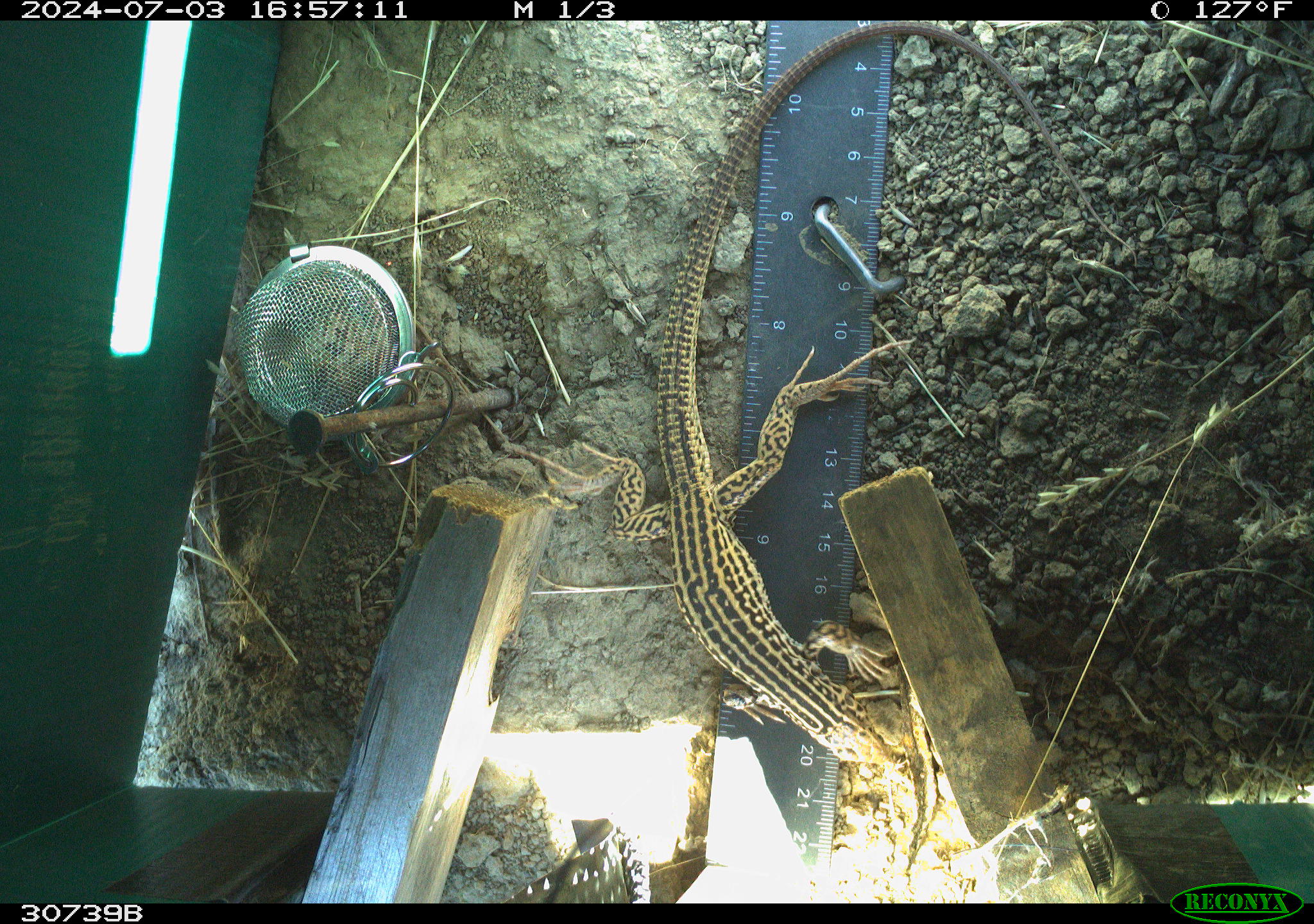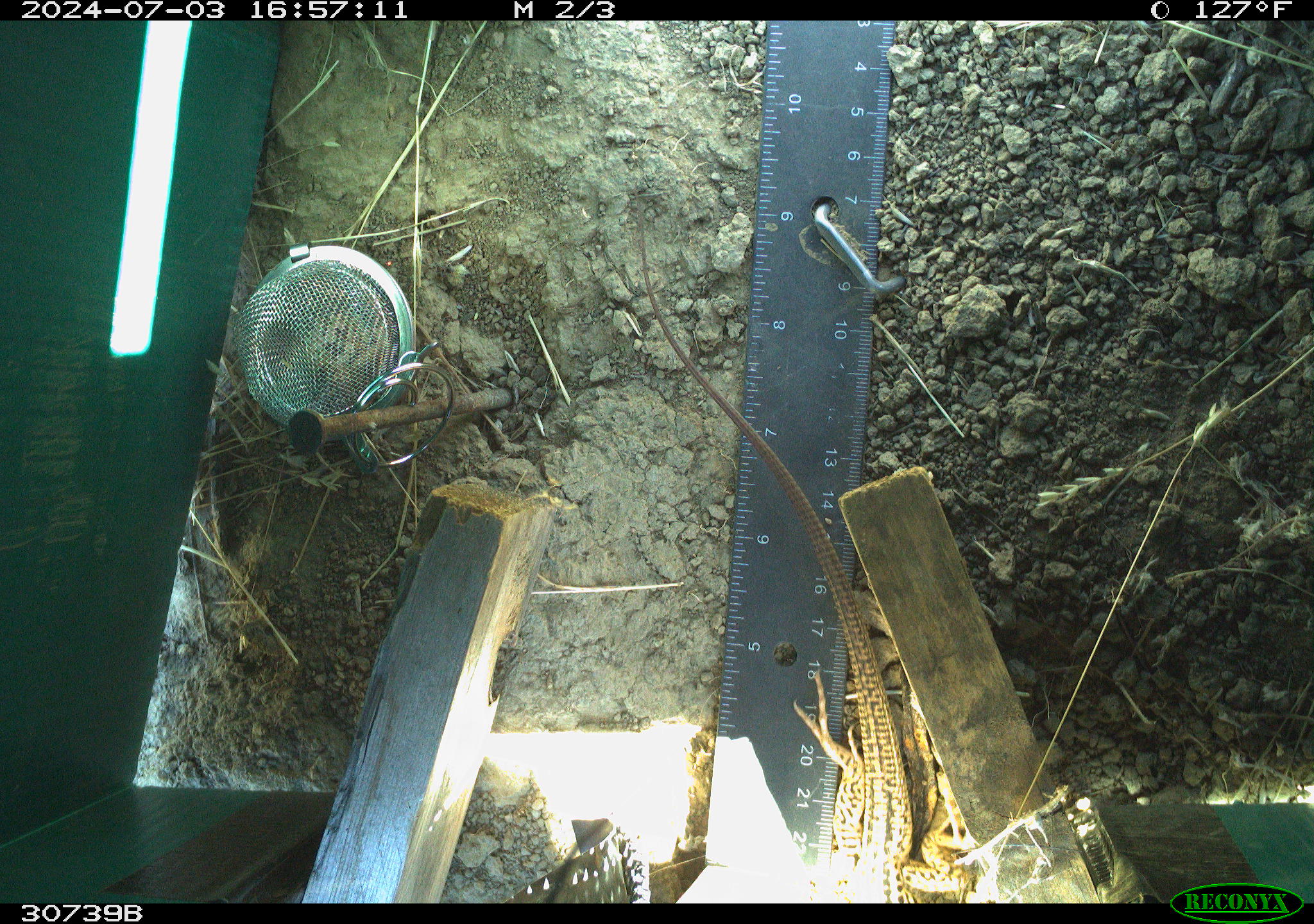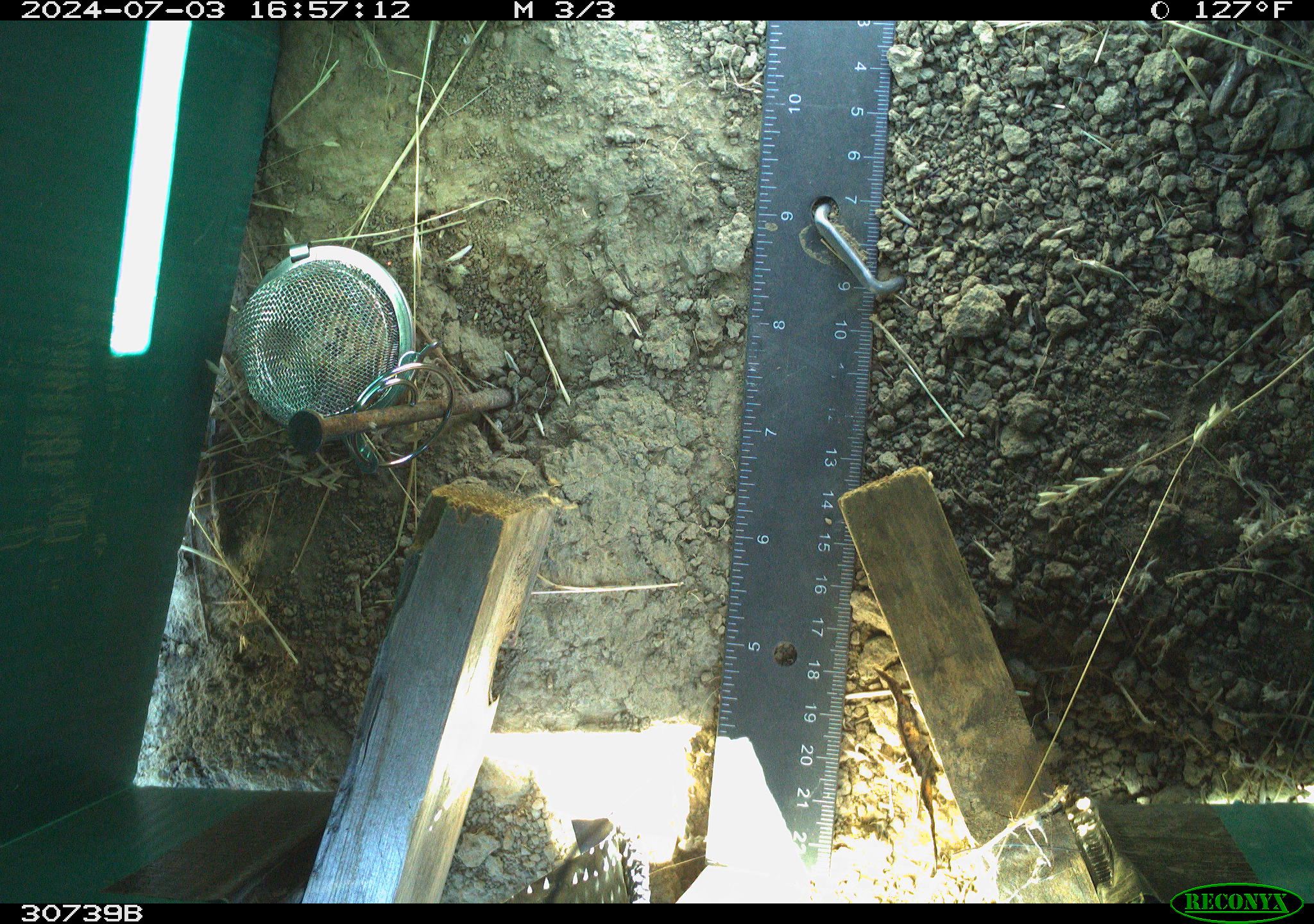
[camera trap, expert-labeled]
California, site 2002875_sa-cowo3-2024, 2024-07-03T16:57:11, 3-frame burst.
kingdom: Animalia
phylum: Chordata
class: Reptilia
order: Squamata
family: Teiidae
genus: Aspidoscelis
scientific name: Aspidoscelis tigris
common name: western whiptail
Western whiptail (Aspidoscelis tigris).